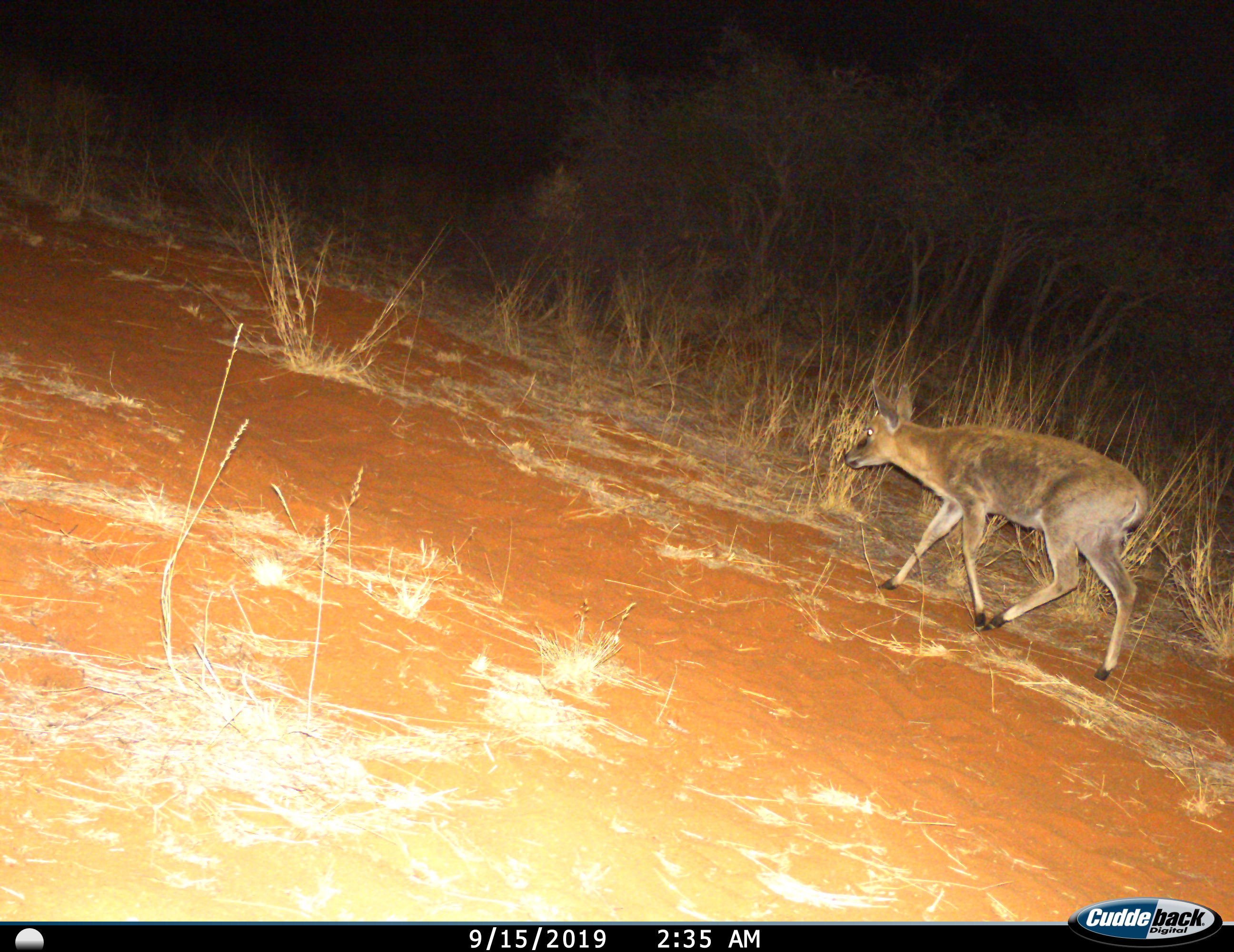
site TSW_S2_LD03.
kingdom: Animalia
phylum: Chordata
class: Mammalia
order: Artiodactyla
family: Bovidae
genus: Sylvicapra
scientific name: Sylvicapra grimmia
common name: common duiker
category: duikercommongrey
Duikercommongrey (common duiker) (Sylvicapra grimmia), count 1. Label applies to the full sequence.